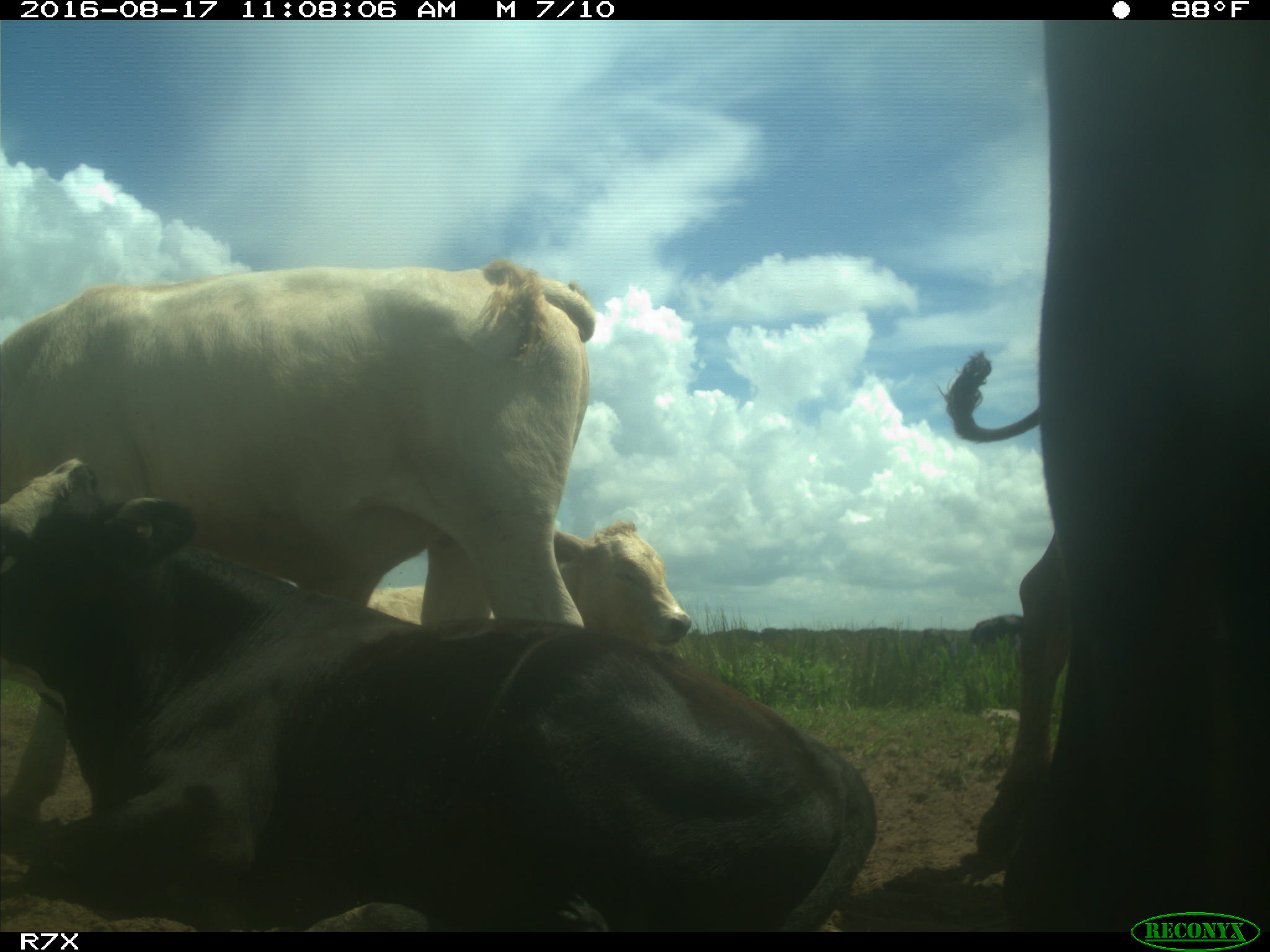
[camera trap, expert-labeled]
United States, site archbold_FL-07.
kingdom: Animalia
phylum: Chordata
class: Mammalia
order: Artiodactyla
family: Bovidae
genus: Bos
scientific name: Bos taurus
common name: domestic cow